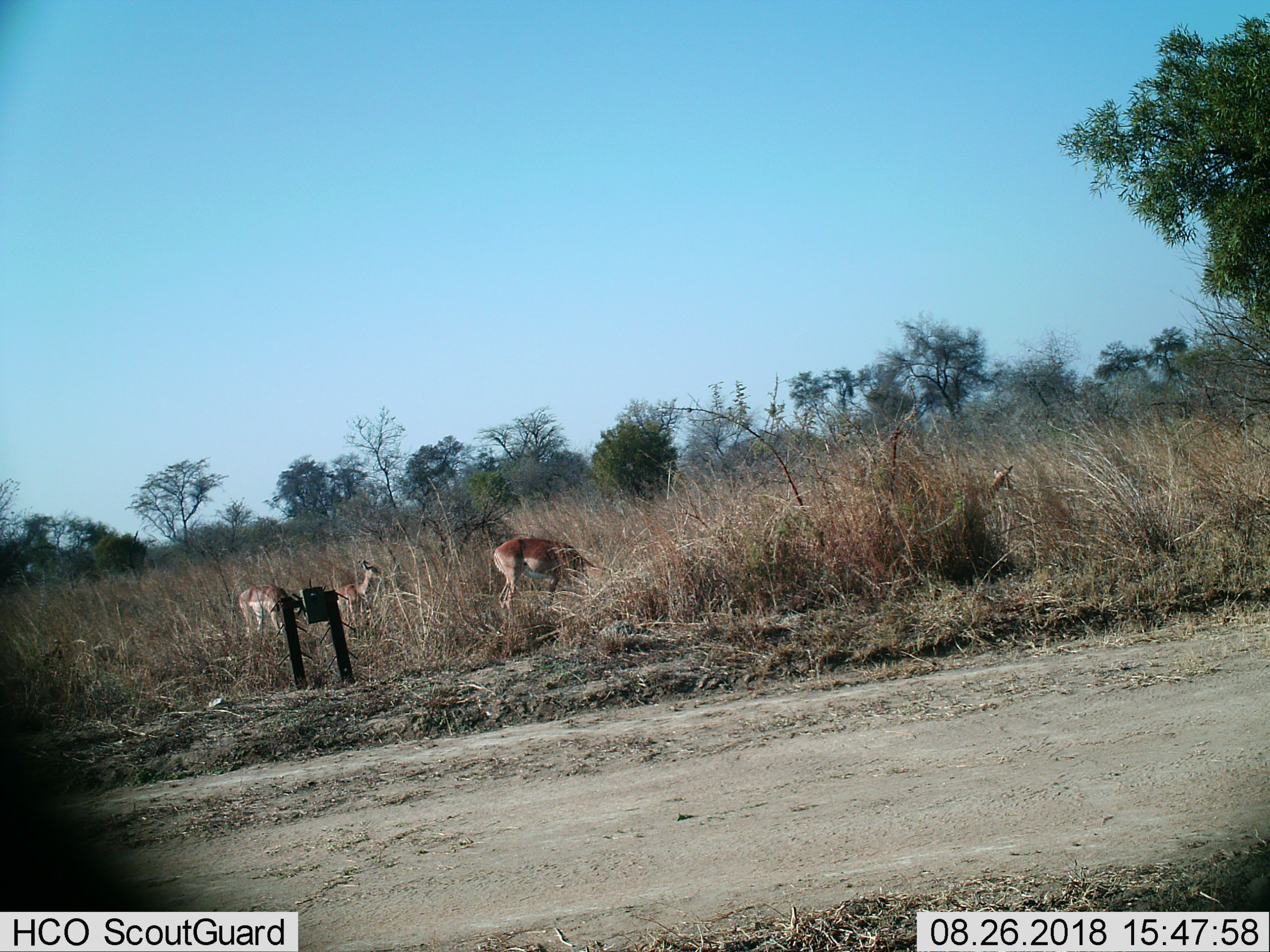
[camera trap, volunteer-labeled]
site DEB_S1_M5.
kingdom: Animalia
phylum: Chordata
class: Mammalia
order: Artiodactyla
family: Bovidae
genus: Aepyceros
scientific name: Aepyceros melampus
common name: impala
Impala (Aepyceros melampus), count 4. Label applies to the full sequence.